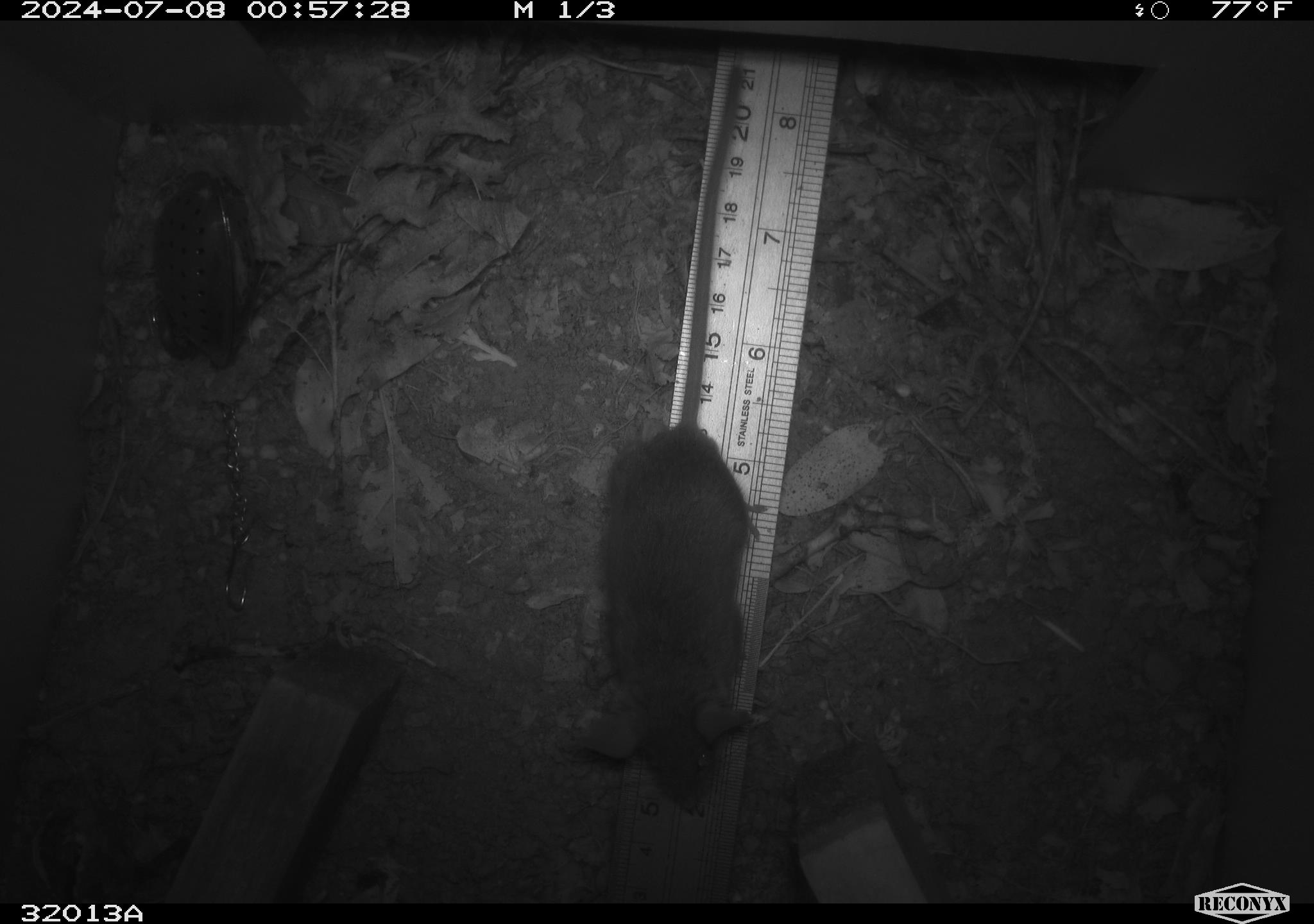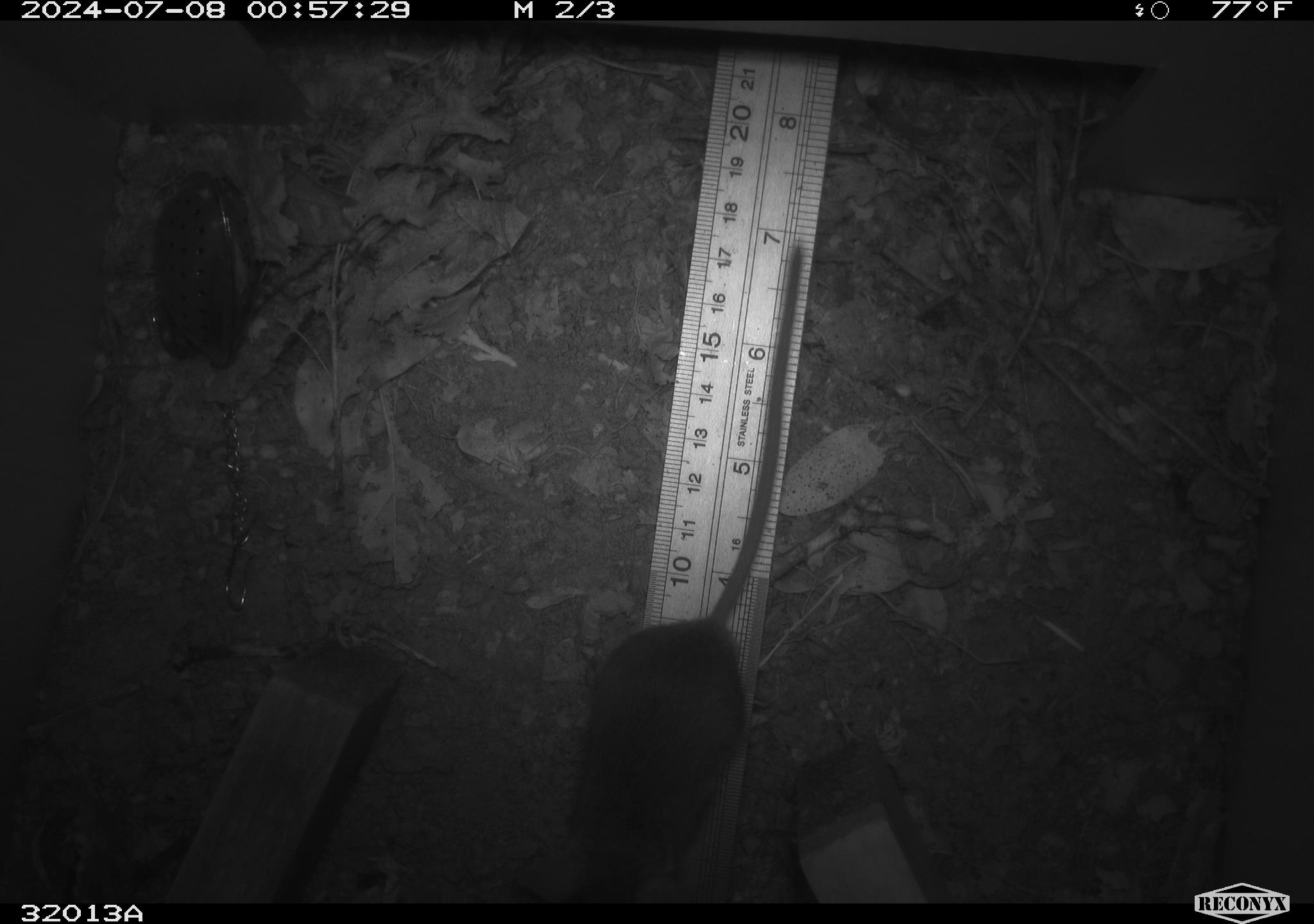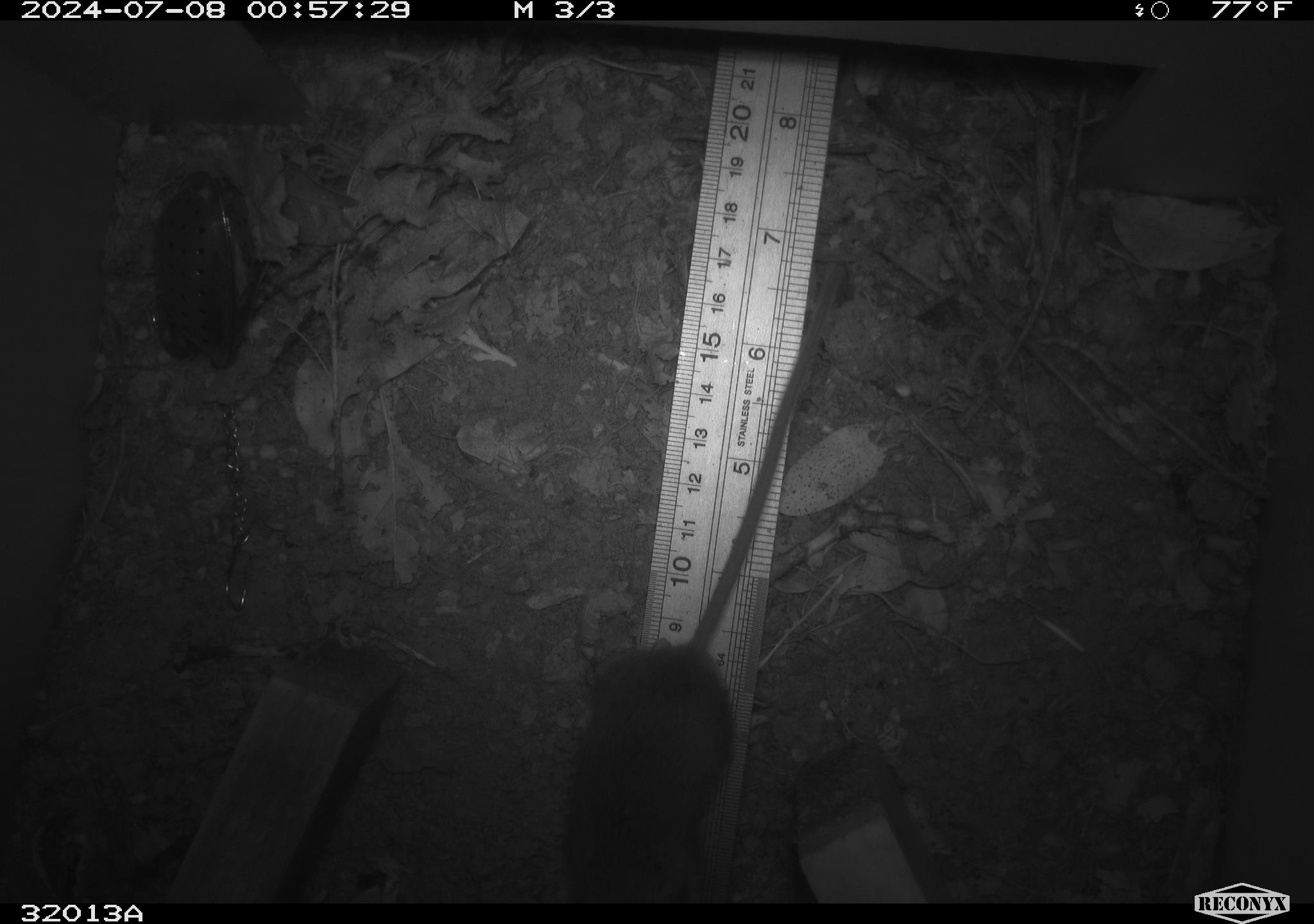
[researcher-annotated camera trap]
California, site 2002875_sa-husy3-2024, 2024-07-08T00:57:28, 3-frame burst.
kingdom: Animalia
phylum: Chordata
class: Mammalia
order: Rodentia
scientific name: Rodentia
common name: rodent